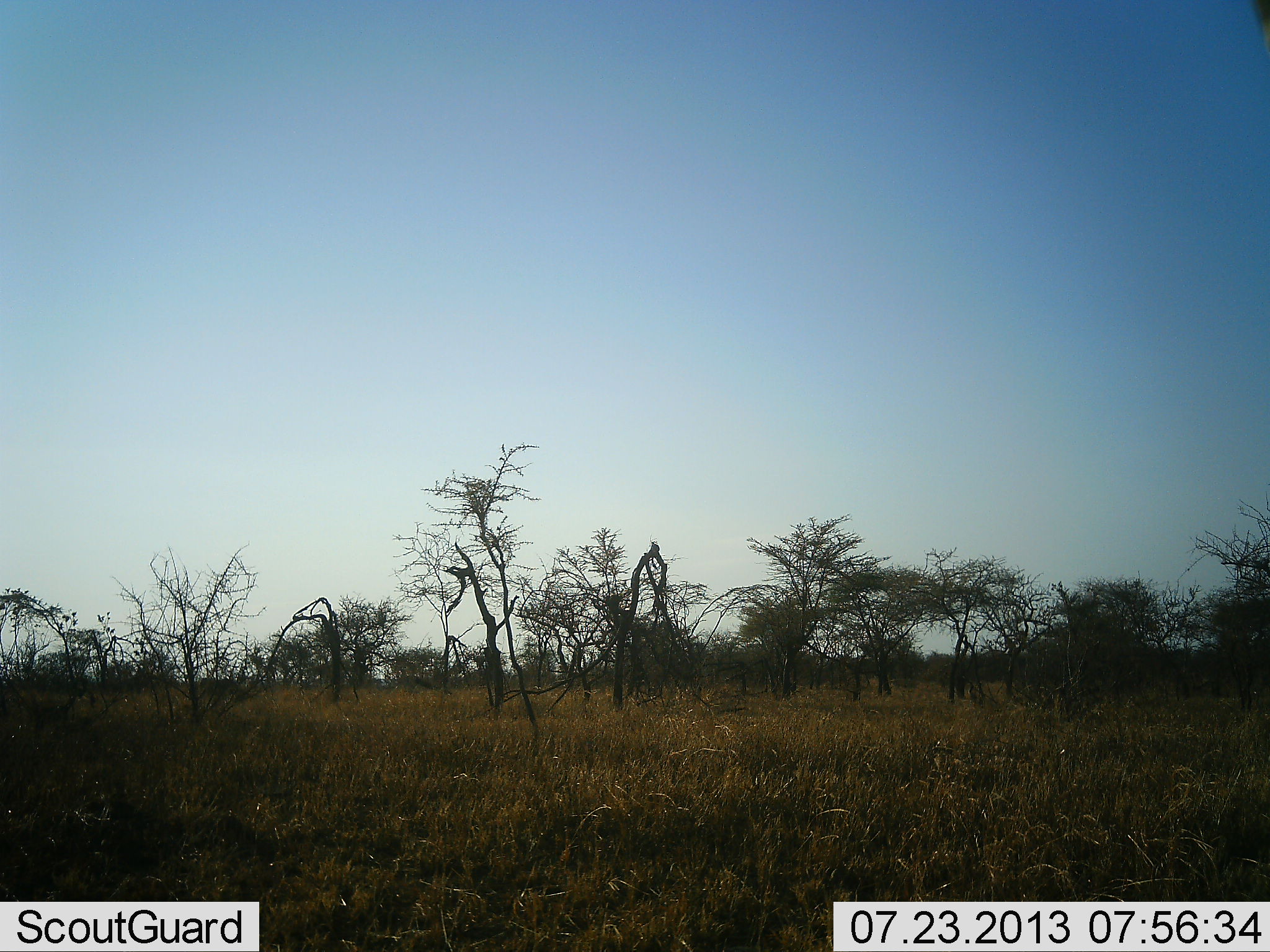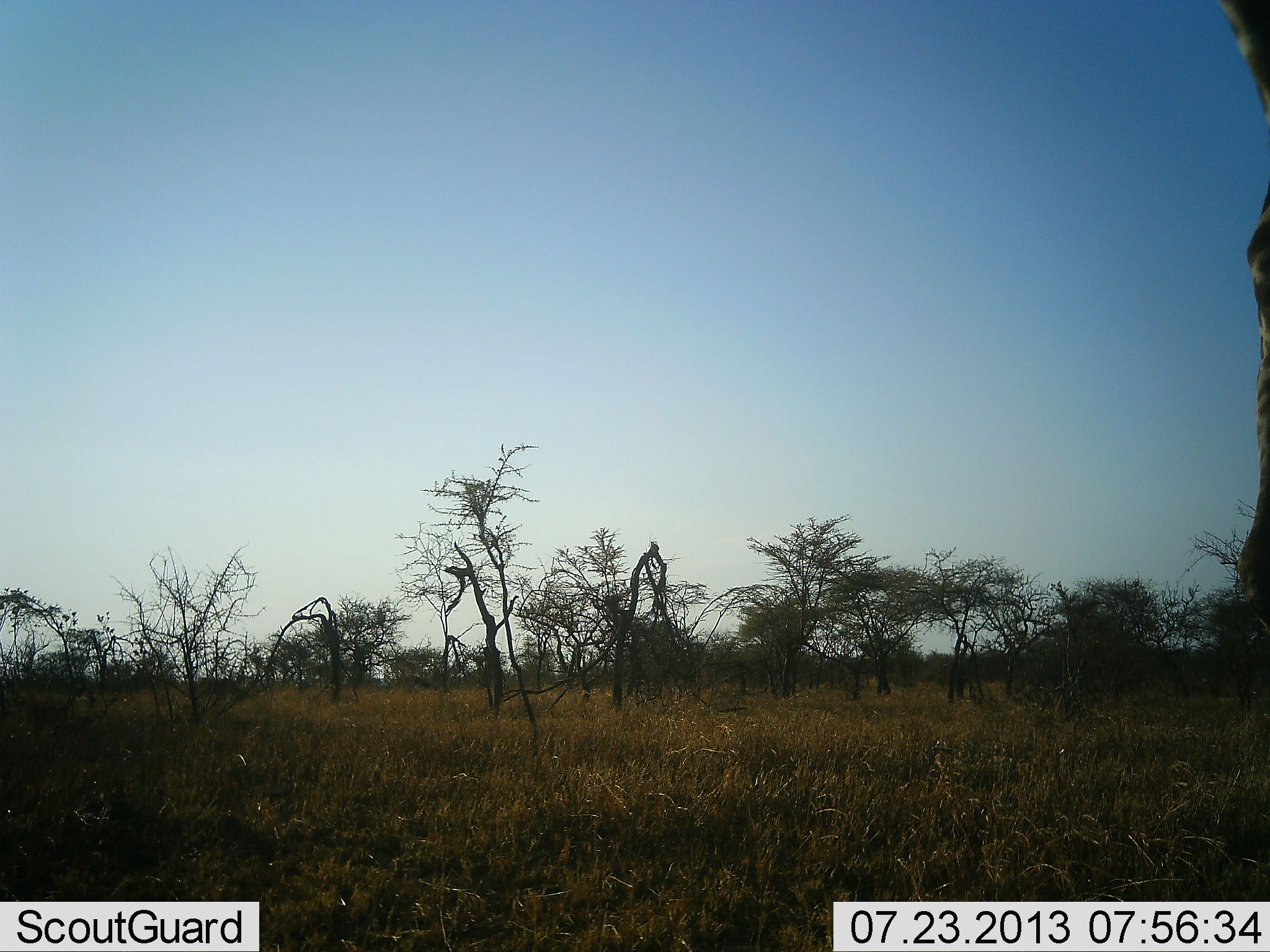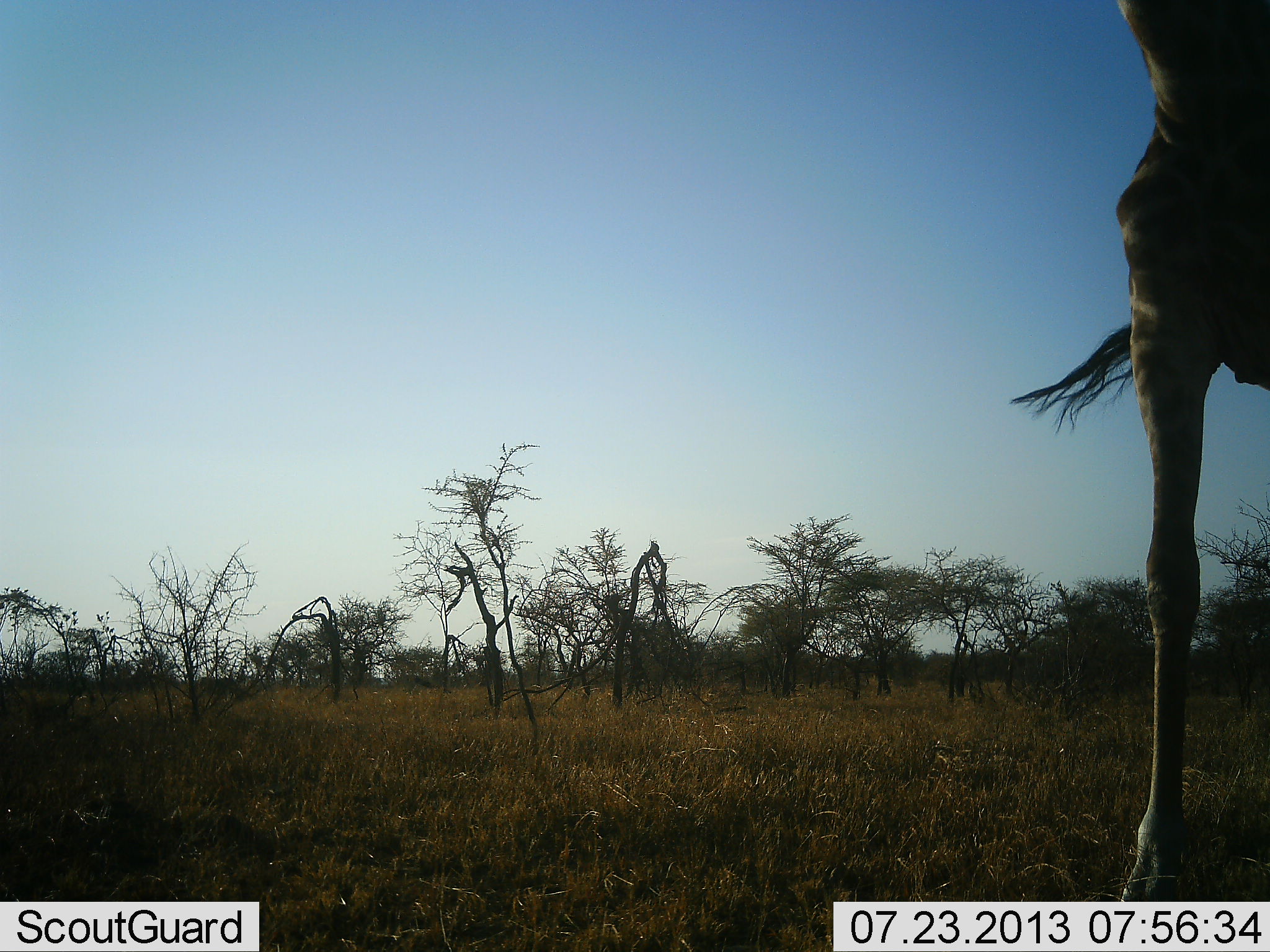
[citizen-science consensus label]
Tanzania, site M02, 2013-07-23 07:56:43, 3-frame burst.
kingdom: Animalia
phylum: Chordata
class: Mammalia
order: Artiodactyla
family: Giraffidae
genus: Giraffa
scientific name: Giraffa camelopardalis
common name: giraffe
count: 1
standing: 0%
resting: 0%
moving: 100%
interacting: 0%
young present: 0%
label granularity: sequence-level